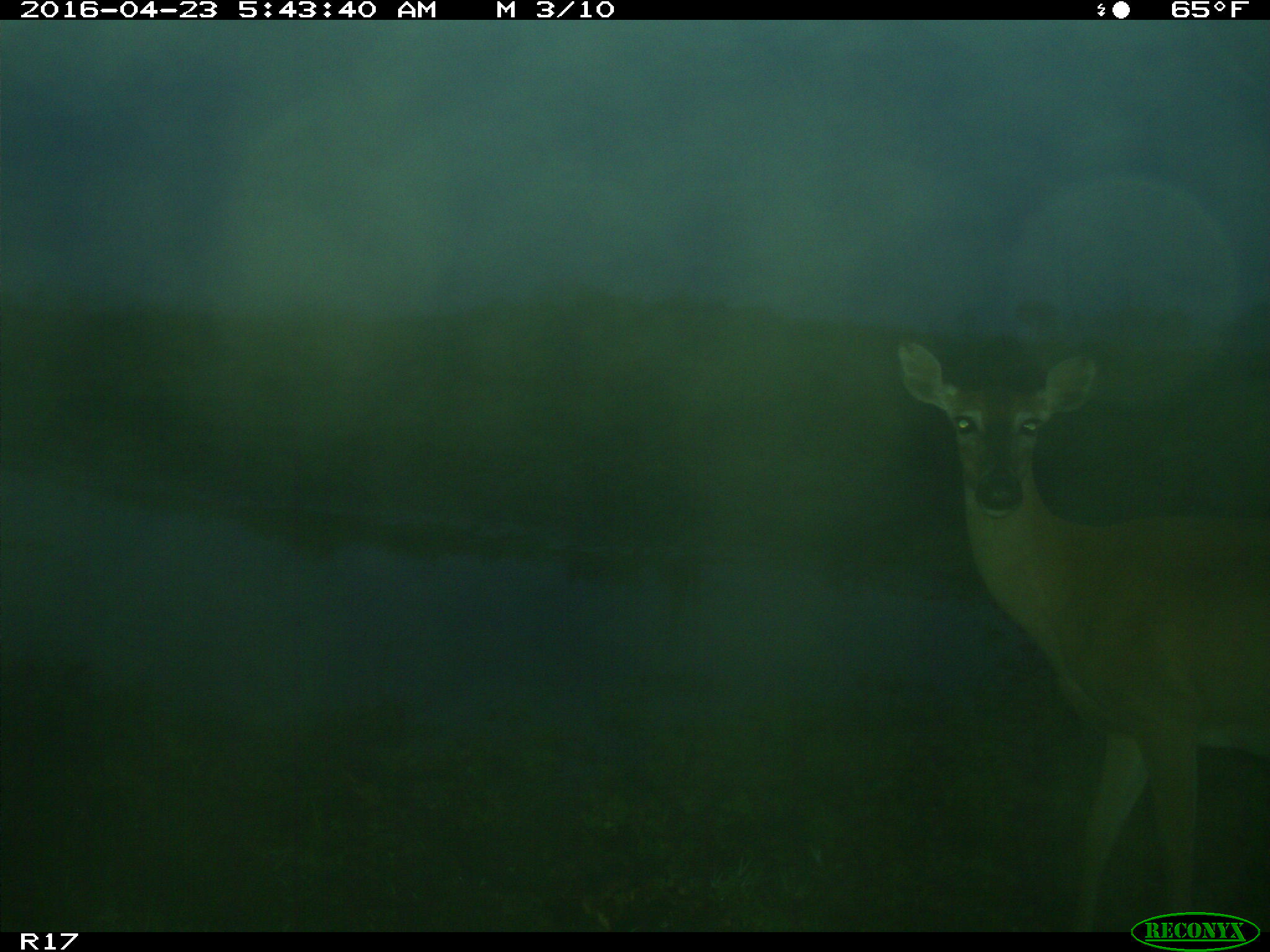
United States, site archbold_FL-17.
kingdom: Animalia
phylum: Chordata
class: Mammalia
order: Artiodactyla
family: Cervidae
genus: Odocoileus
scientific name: Odocoileus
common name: deer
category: unidentified deer